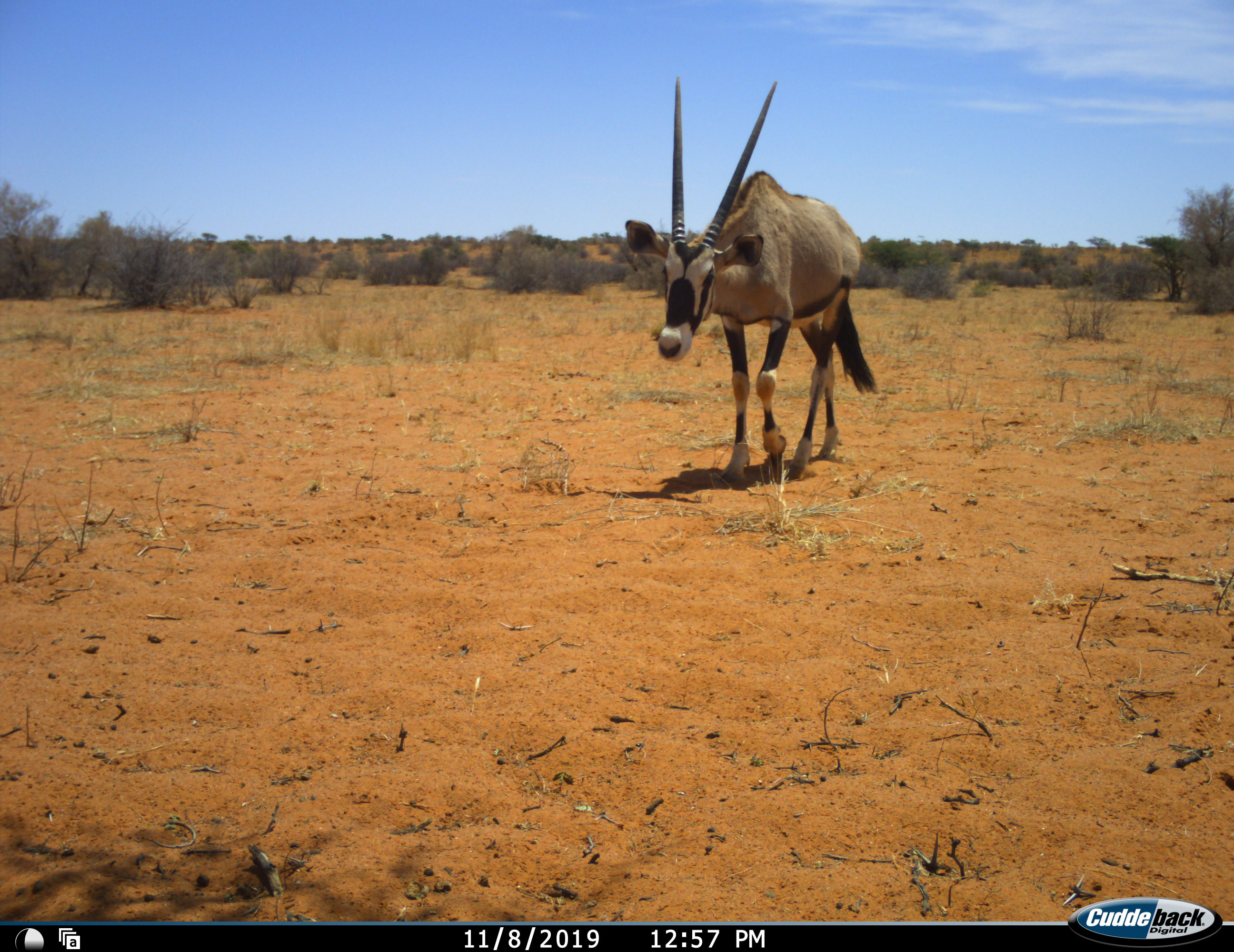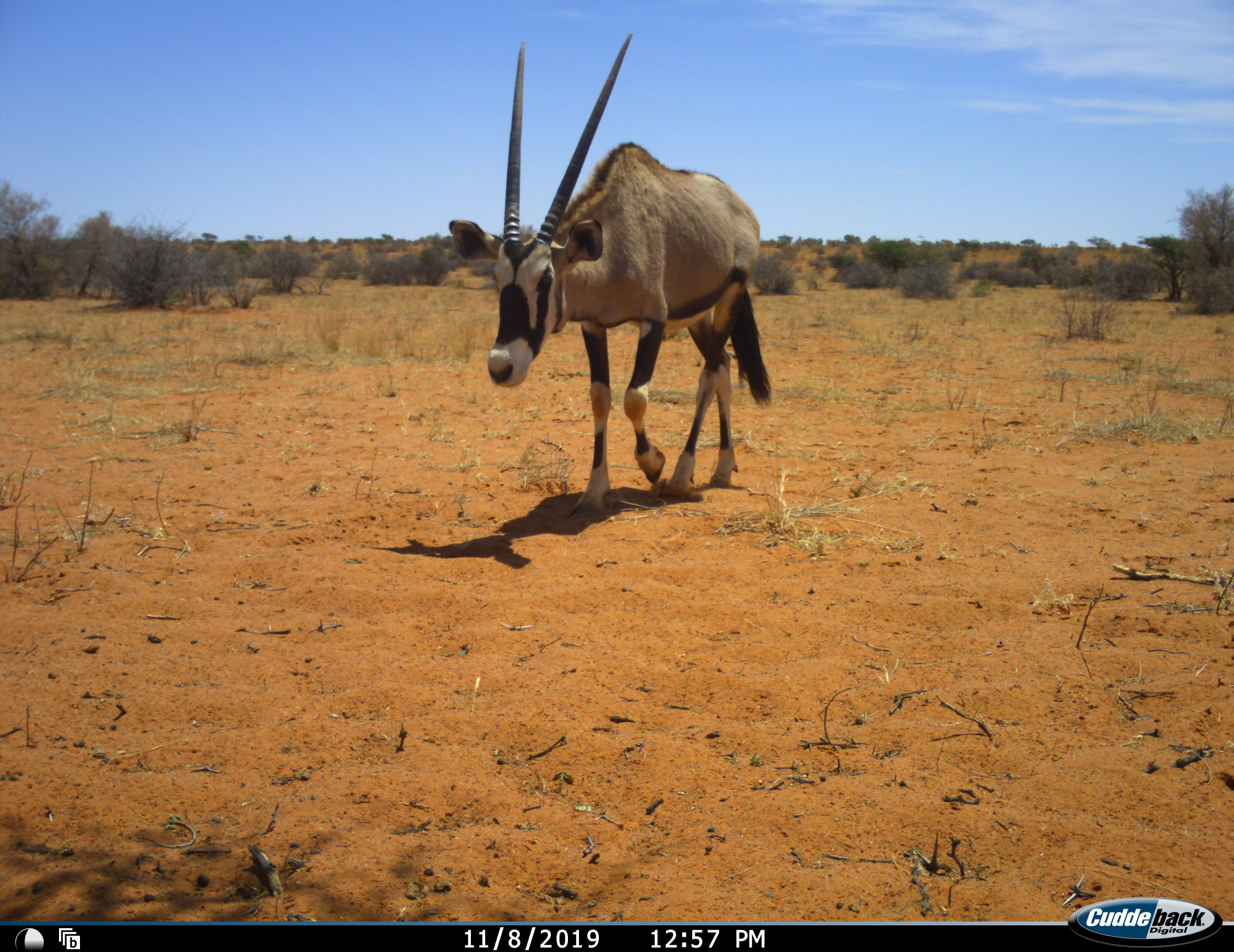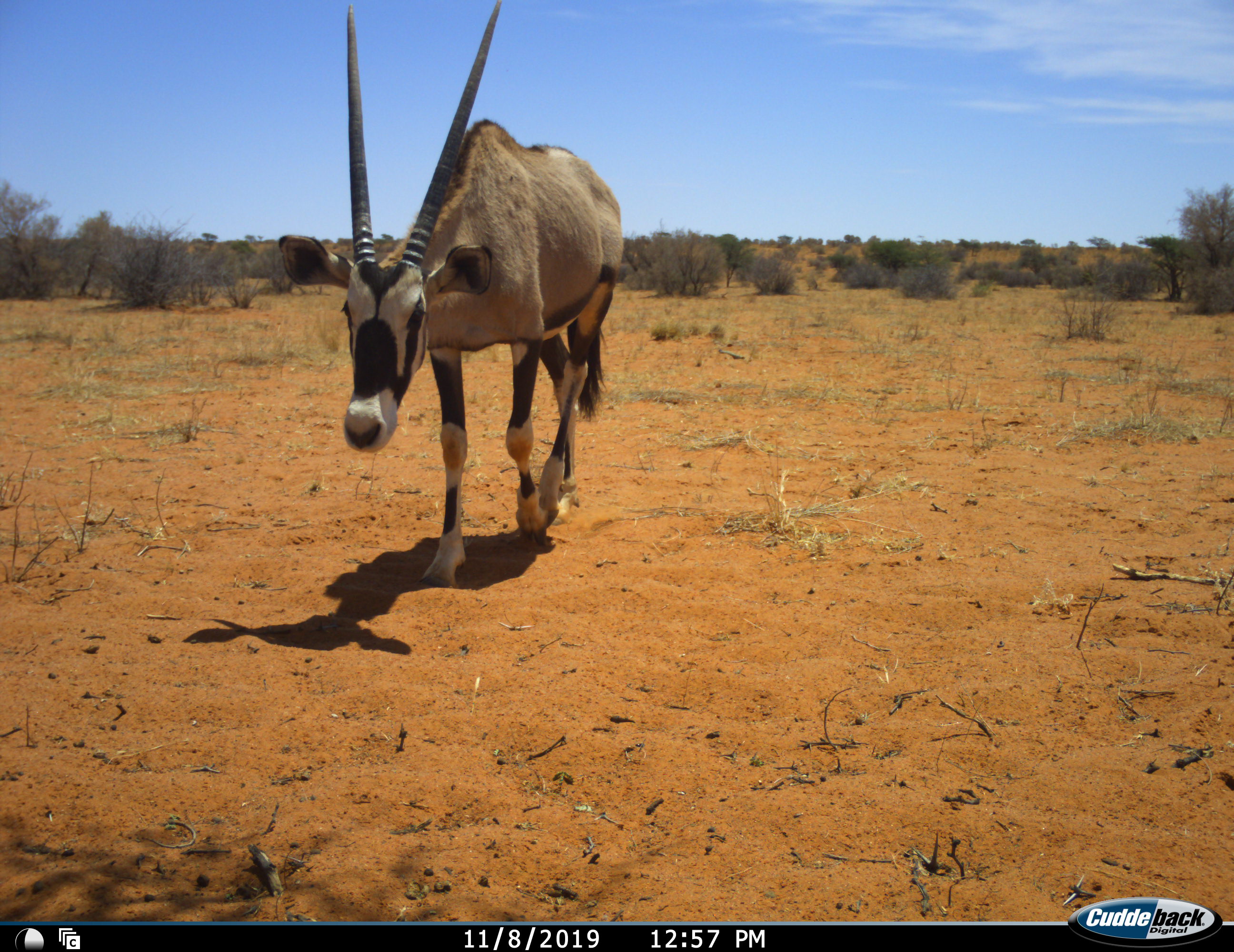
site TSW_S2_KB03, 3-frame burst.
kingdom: Animalia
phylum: Chordata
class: Mammalia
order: Artiodactyla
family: Bovidae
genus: Oryx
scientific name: Oryx gazella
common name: gemsbok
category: oryx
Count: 1.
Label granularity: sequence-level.